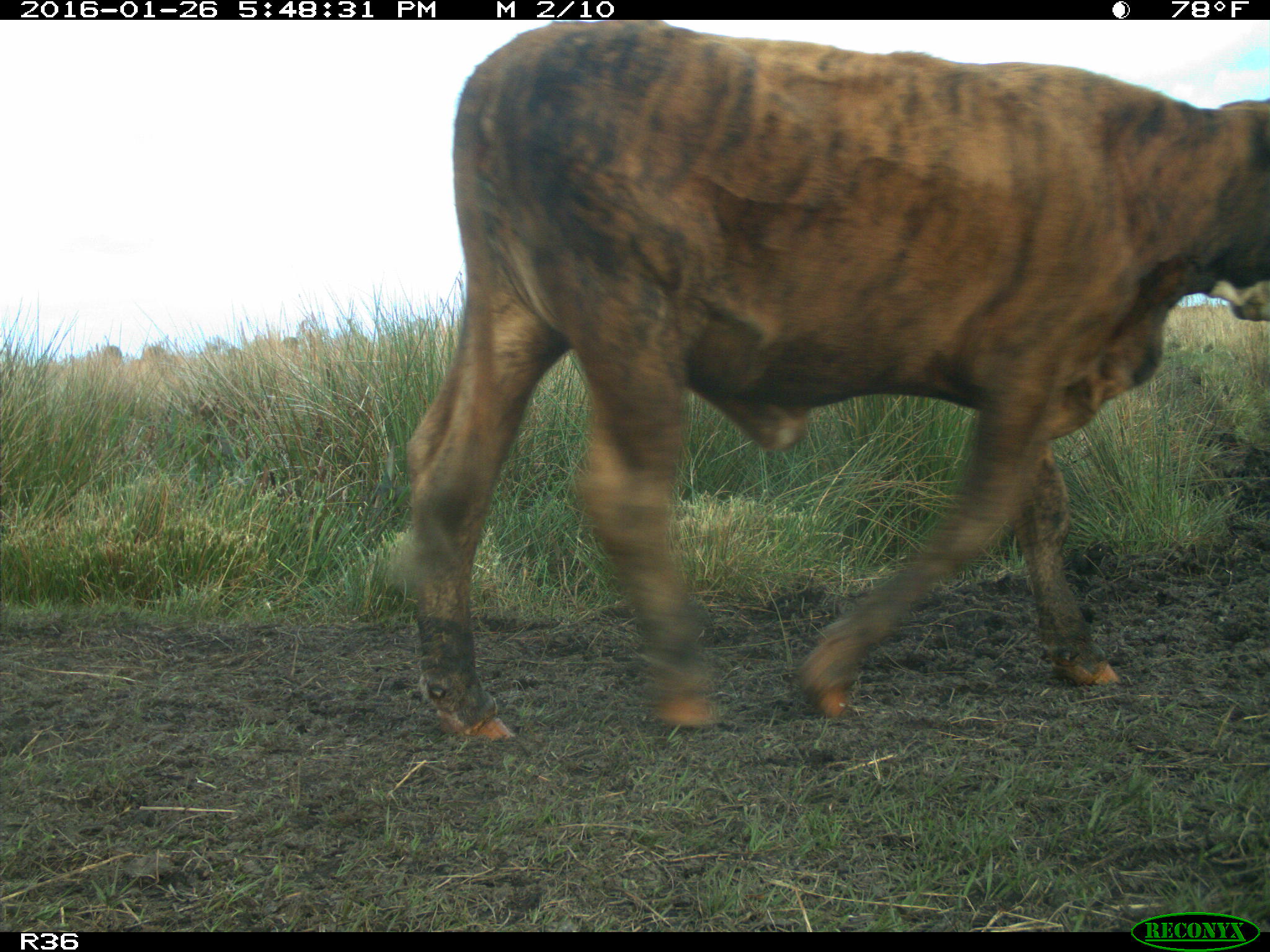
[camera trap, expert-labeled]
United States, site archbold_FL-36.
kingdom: Animalia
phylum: Chordata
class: Mammalia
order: Artiodactyla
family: Bovidae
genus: Bos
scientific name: Bos taurus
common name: domestic cow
Bos taurus (domestic cow).